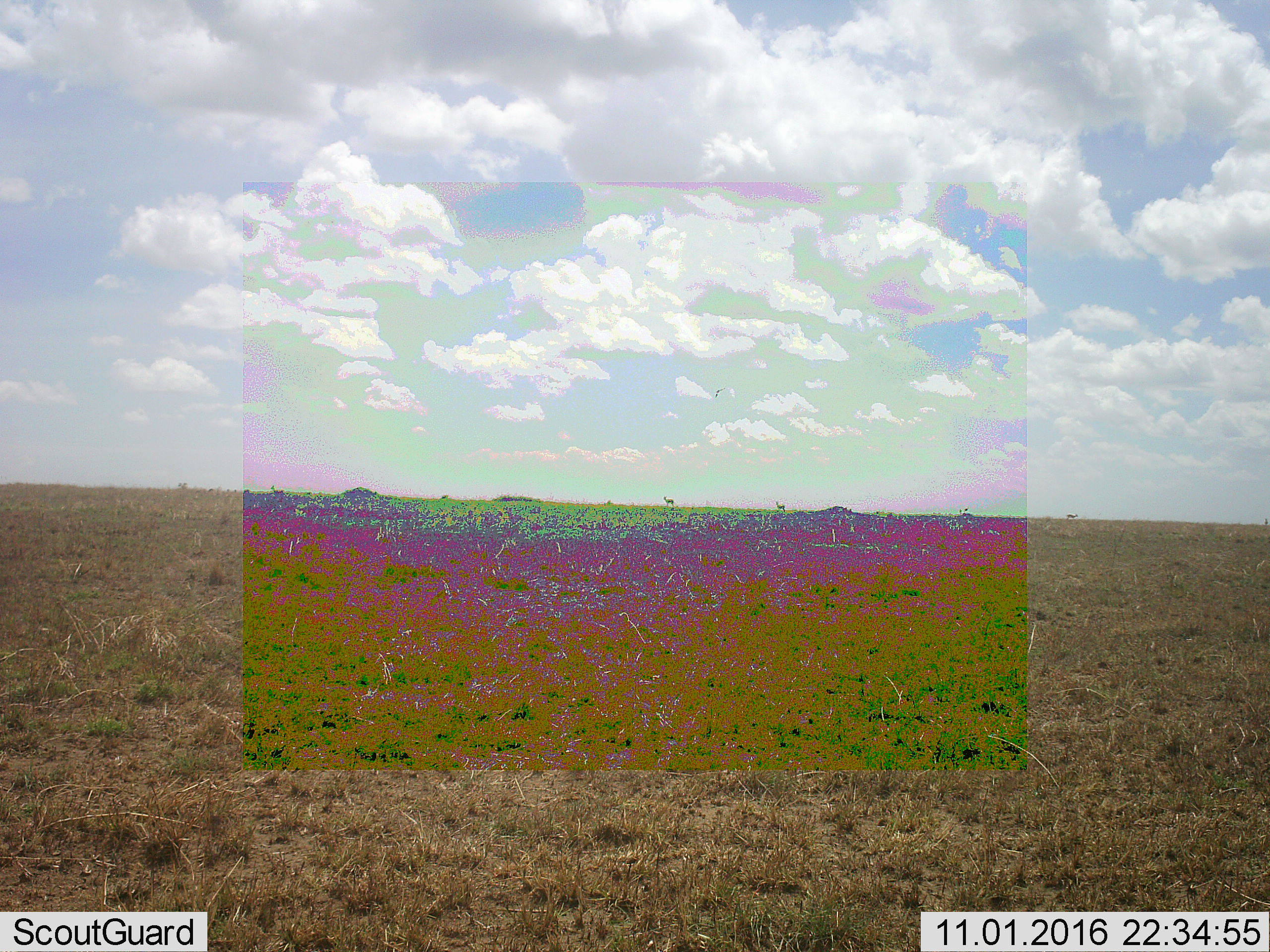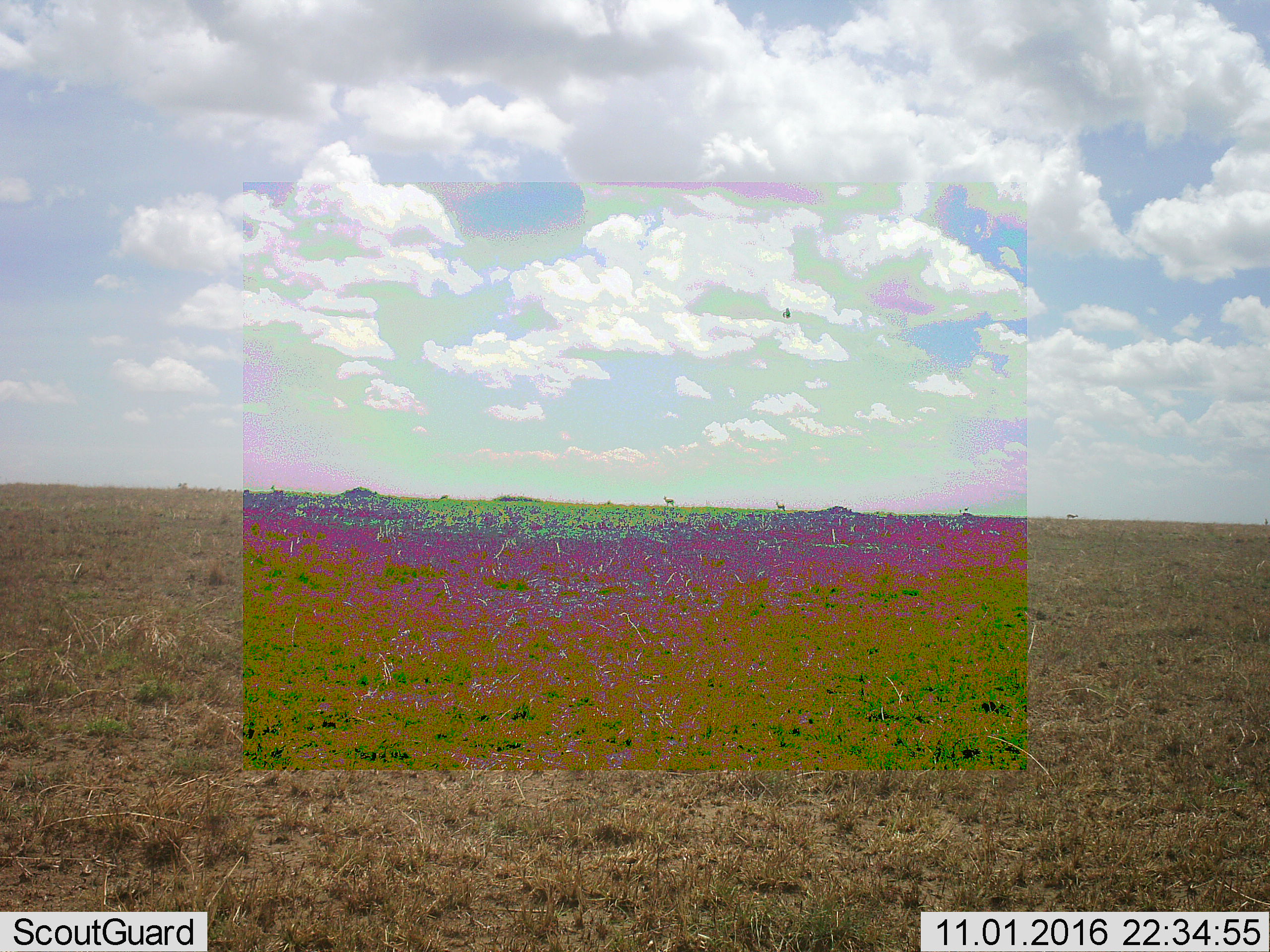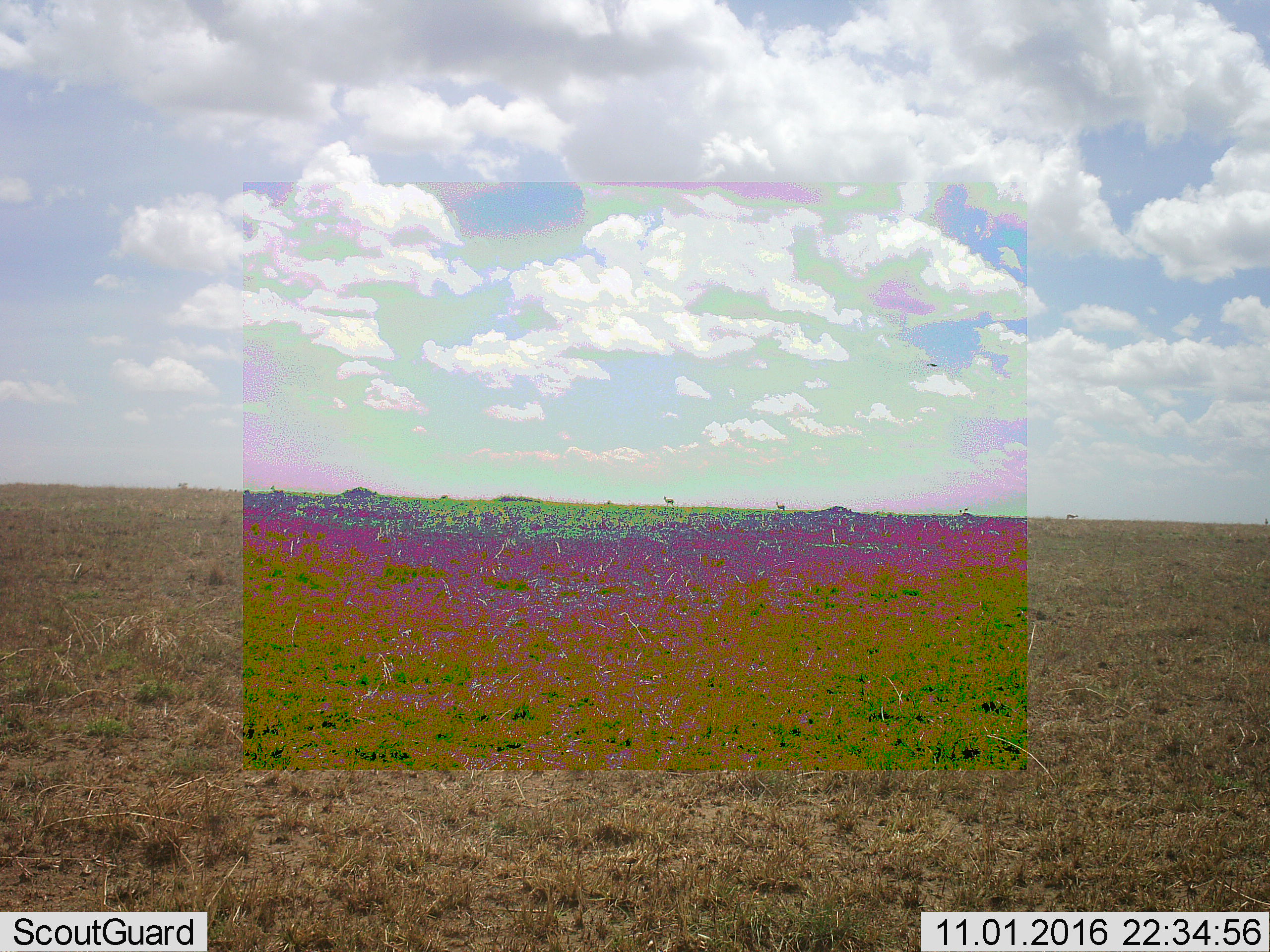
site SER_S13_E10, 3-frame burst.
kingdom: Animalia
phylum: Chordata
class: Mammalia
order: Artiodactyla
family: Bovidae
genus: Eudorcas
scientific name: Eudorcas thomsonii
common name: thomson's gazelle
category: gazellethomsons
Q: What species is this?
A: Gazellethomsons (thomson's gazelle) (Eudorcas thomsonii).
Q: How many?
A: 5.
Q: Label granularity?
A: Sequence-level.